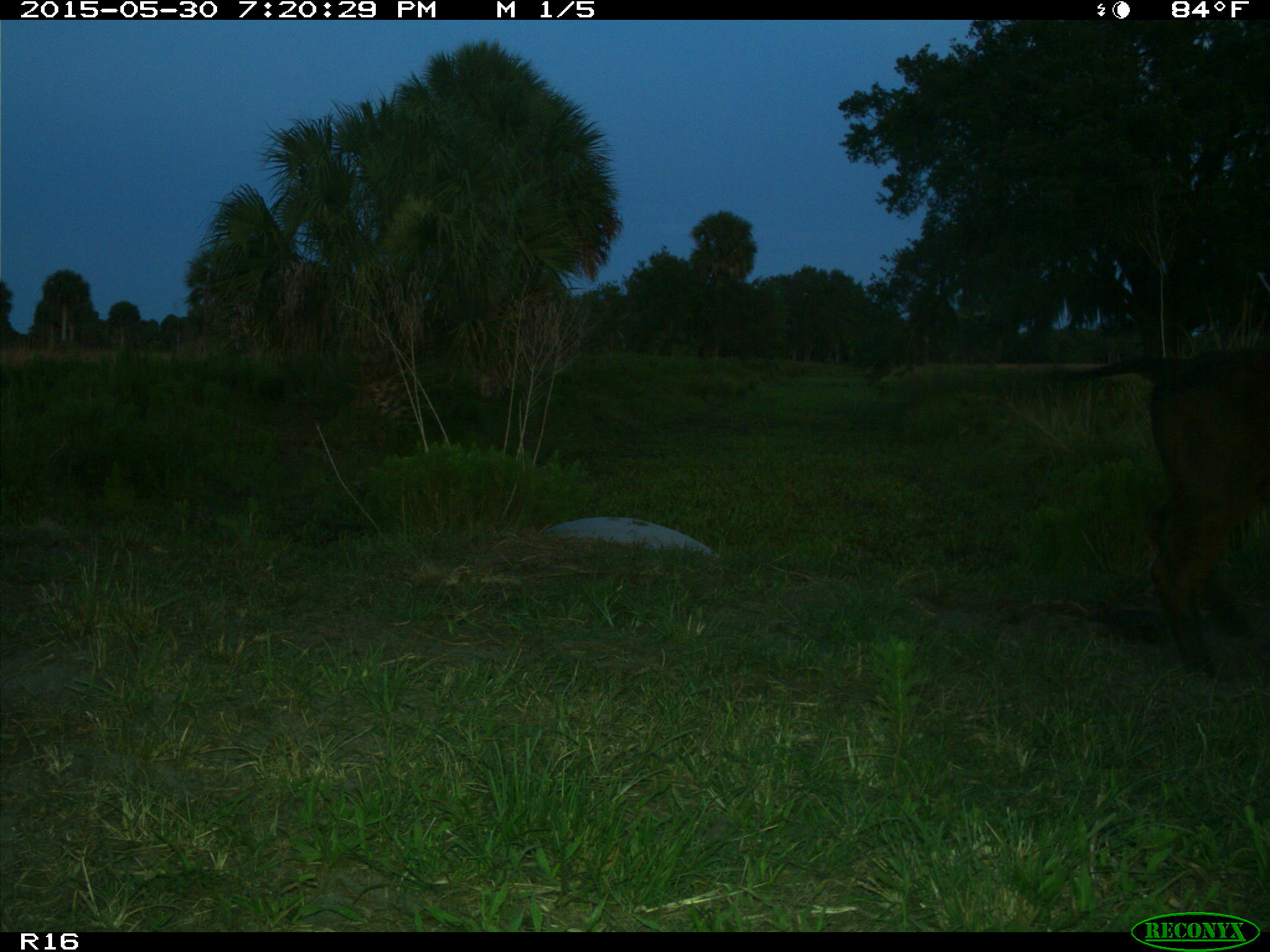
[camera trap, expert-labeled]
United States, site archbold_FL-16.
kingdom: Animalia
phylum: Chordata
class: Mammalia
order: Artiodactyla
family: Bovidae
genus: Bos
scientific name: Bos taurus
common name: domestic cow